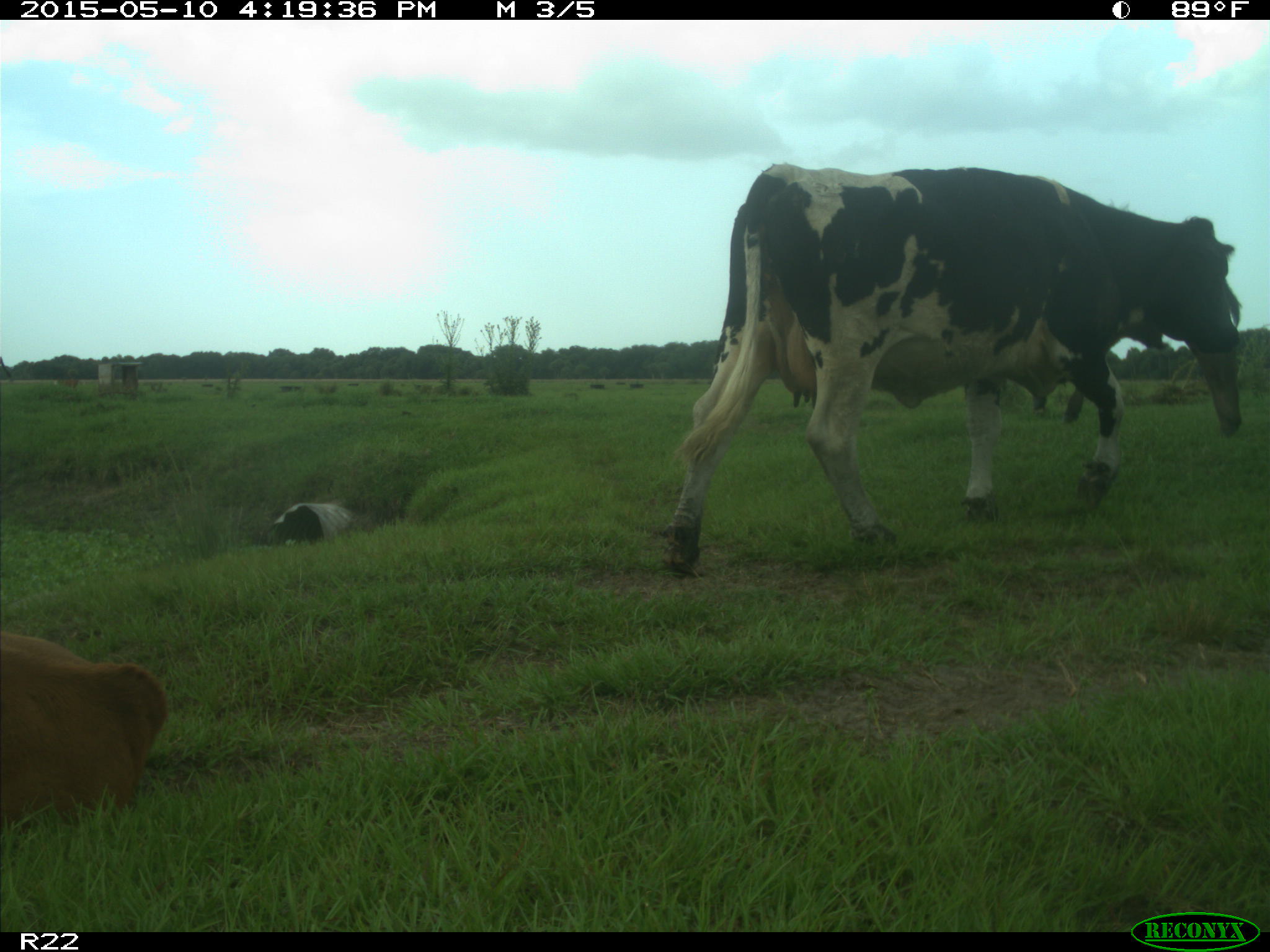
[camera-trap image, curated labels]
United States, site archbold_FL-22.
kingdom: Animalia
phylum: Chordata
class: Mammalia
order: Artiodactyla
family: Bovidae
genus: Bos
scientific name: Bos taurus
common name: domestic cow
Bos taurus (domestic cow).